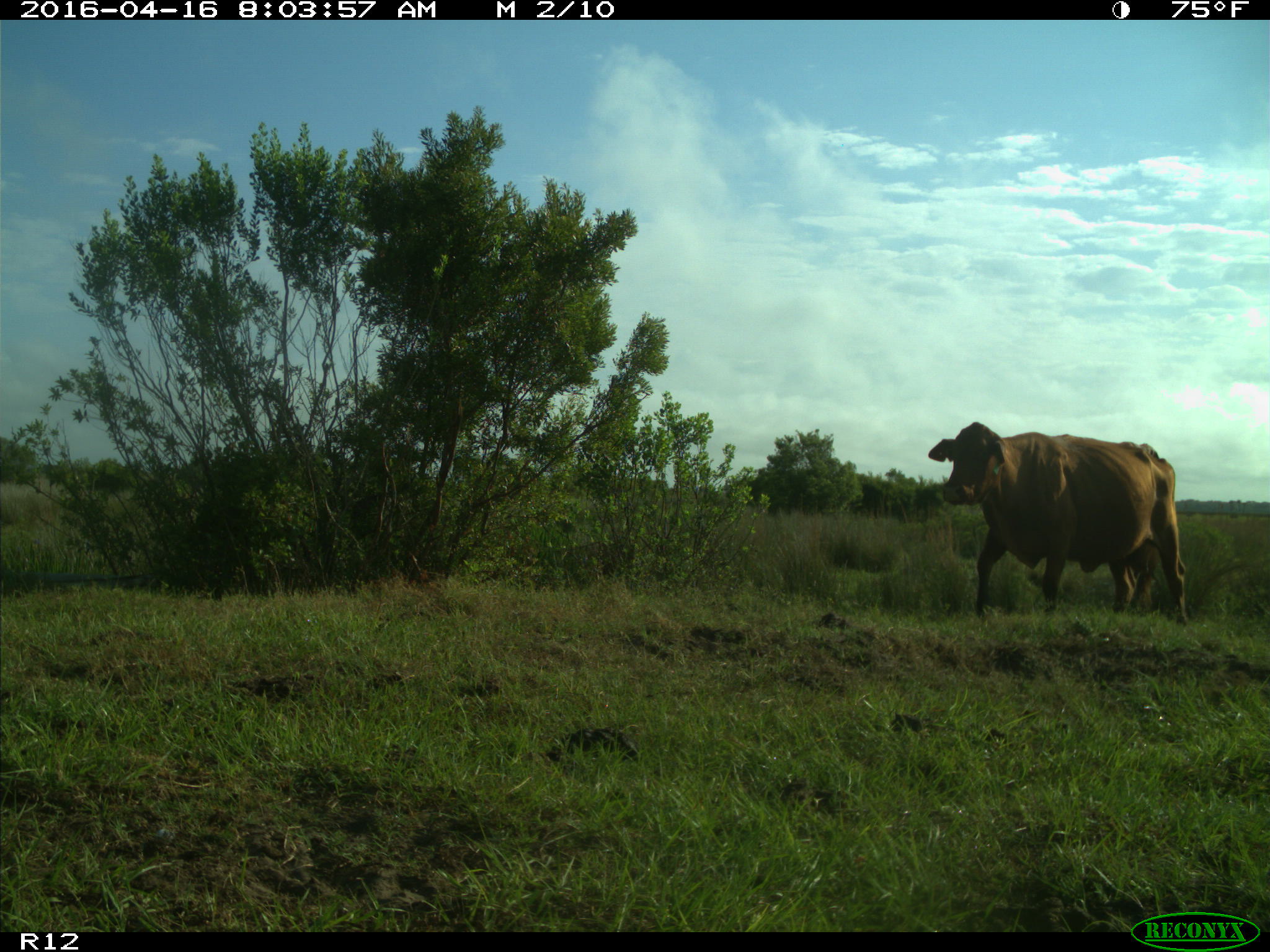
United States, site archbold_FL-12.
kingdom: Animalia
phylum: Chordata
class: Mammalia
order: Artiodactyla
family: Bovidae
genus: Bos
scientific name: Bos taurus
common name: domestic cow